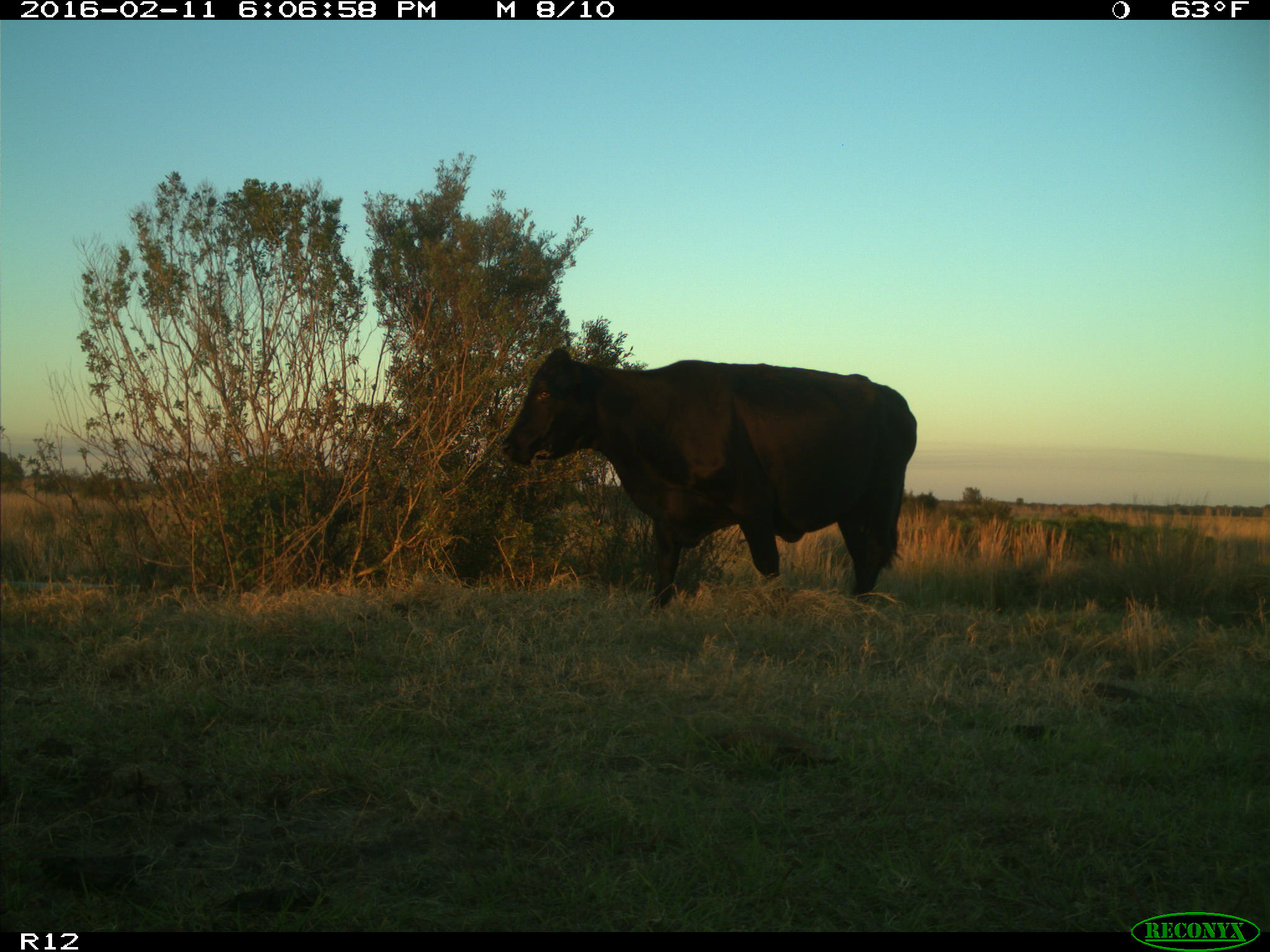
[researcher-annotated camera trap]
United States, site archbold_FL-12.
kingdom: Animalia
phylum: Chordata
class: Mammalia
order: Artiodactyla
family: Bovidae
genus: Bos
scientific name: Bos taurus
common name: domestic cow